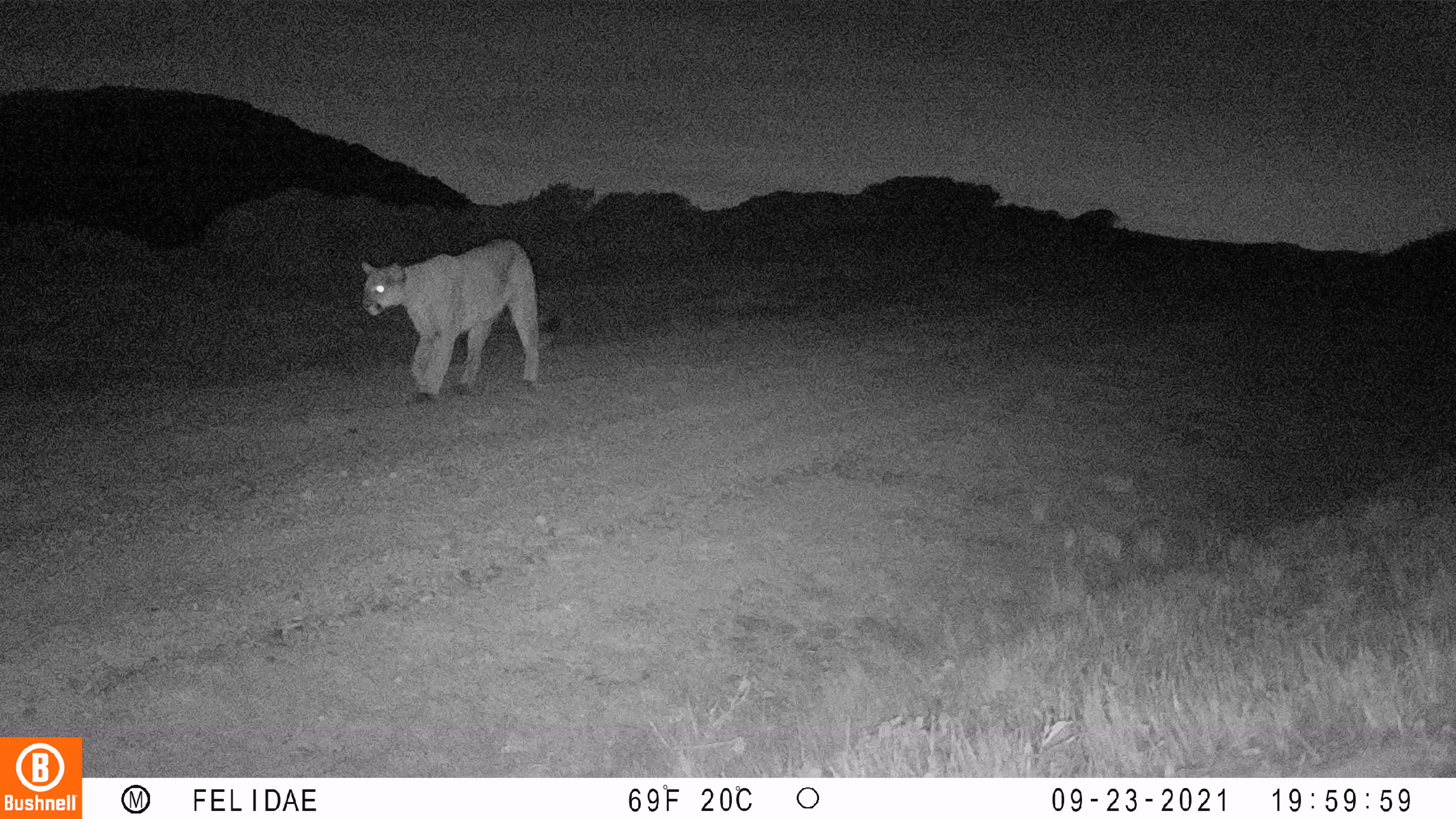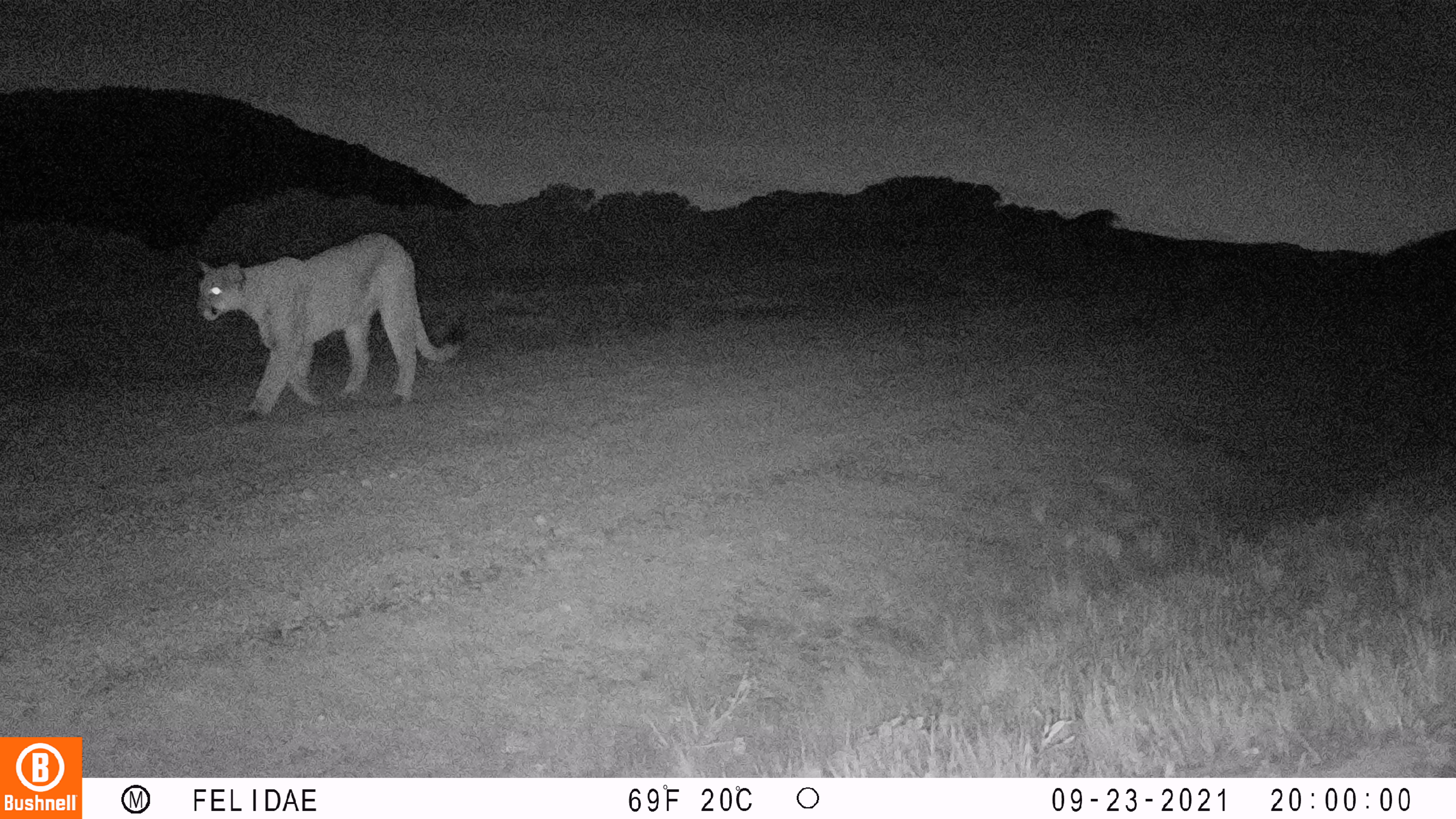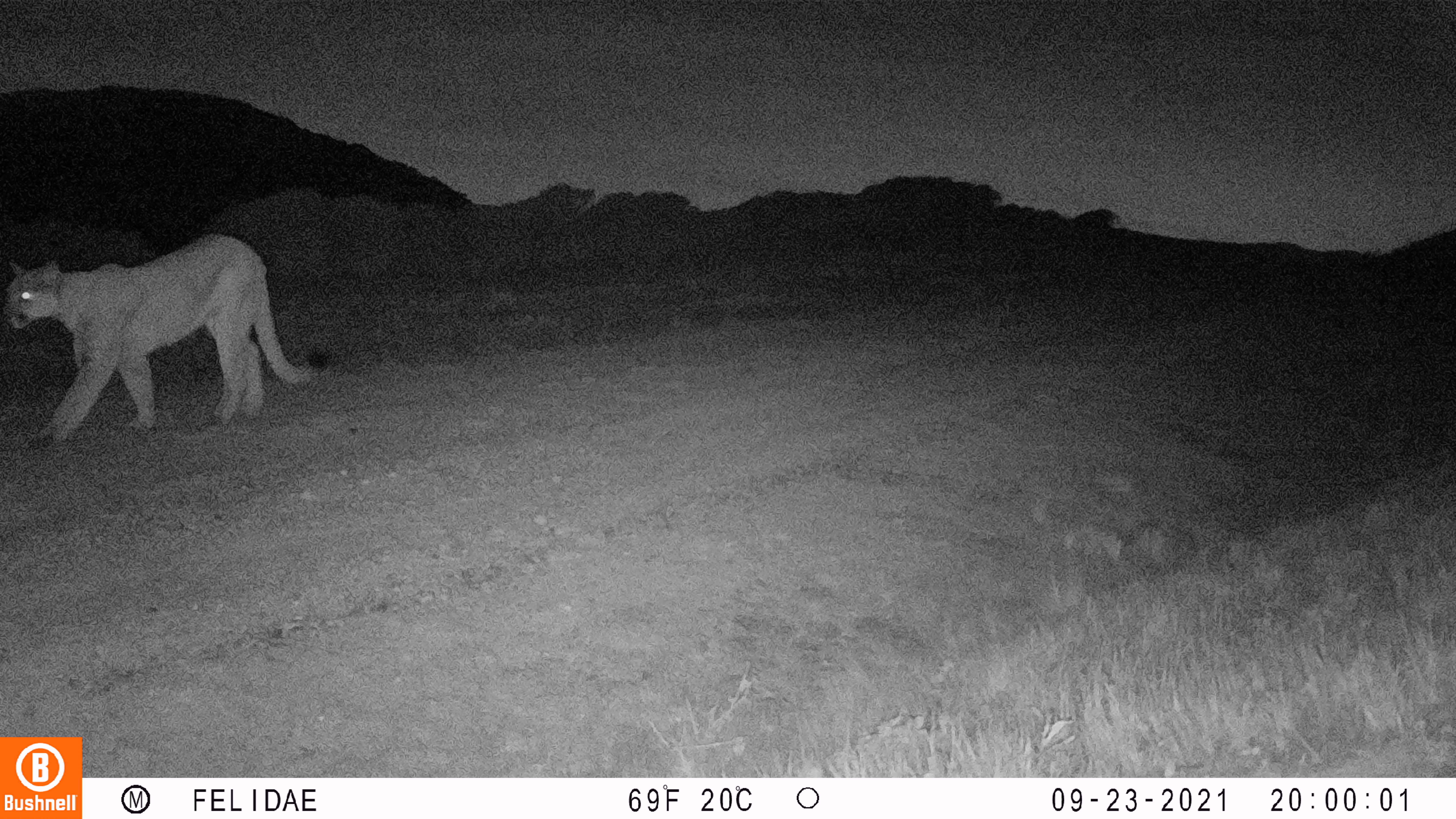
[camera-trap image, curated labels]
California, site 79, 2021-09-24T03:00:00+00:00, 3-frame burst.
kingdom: Animalia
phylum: Chordata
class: Mammalia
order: Carnivora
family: Felidae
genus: Puma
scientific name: Puma concolor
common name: puma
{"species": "puma (Puma concolor)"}